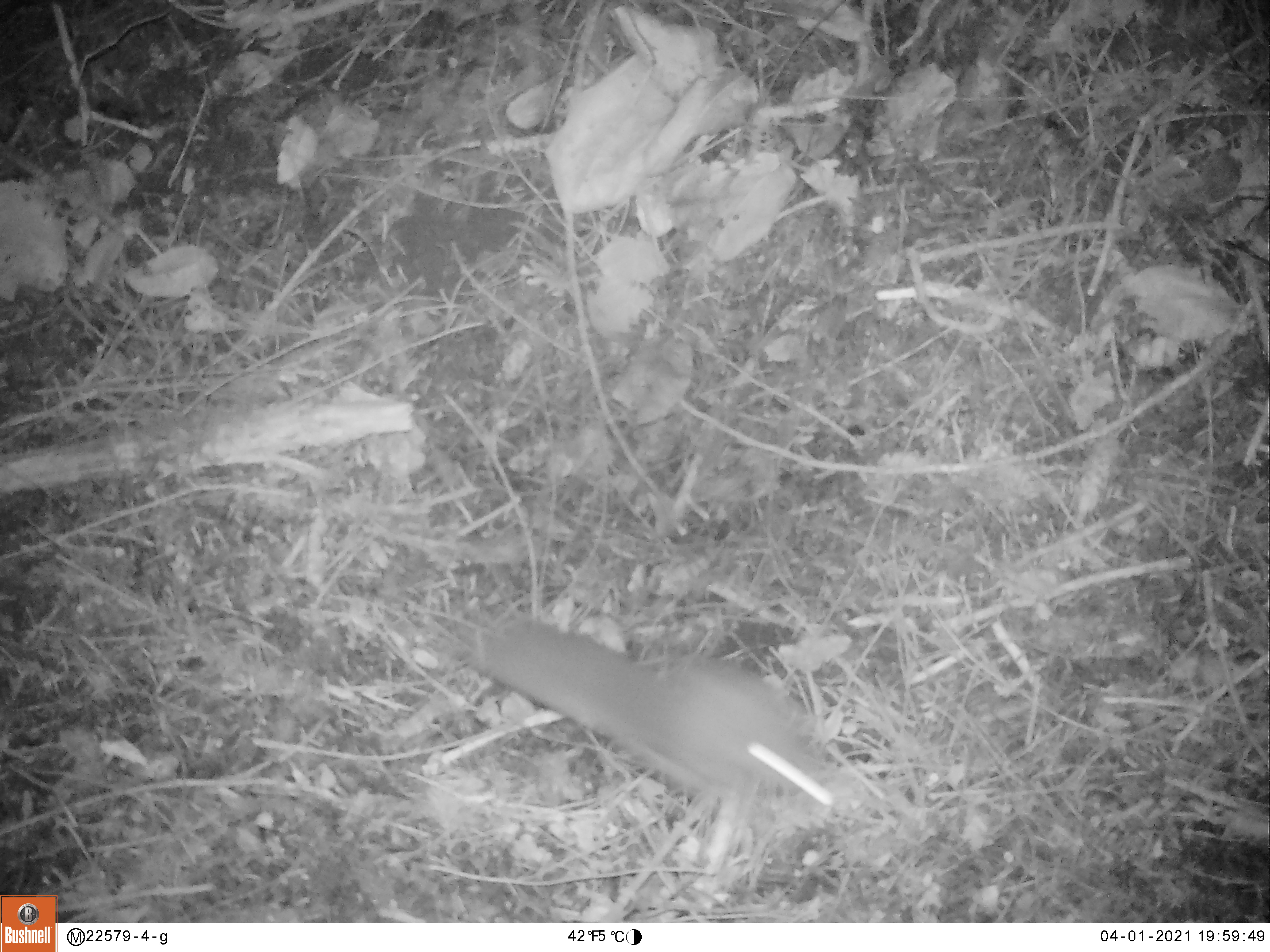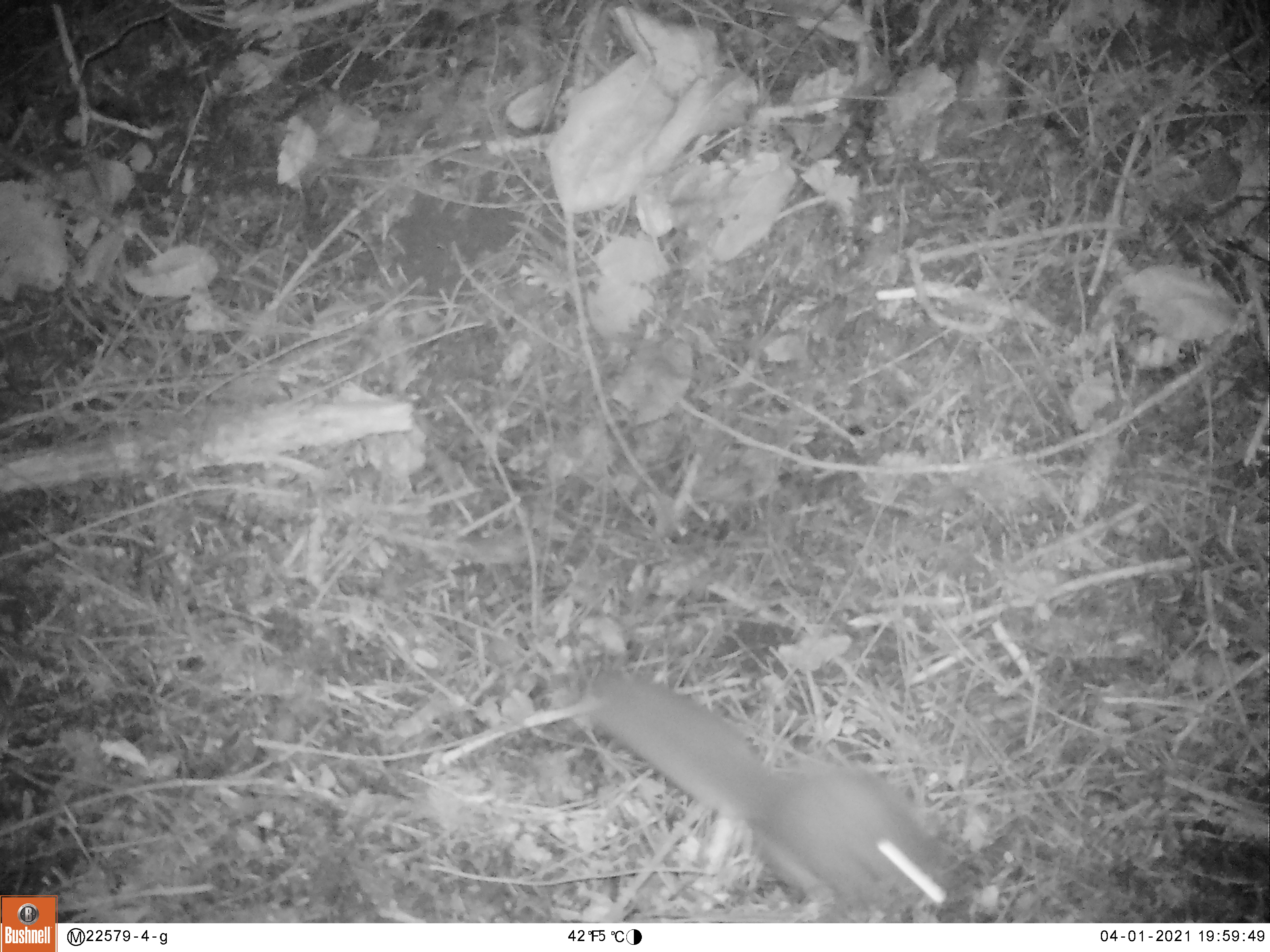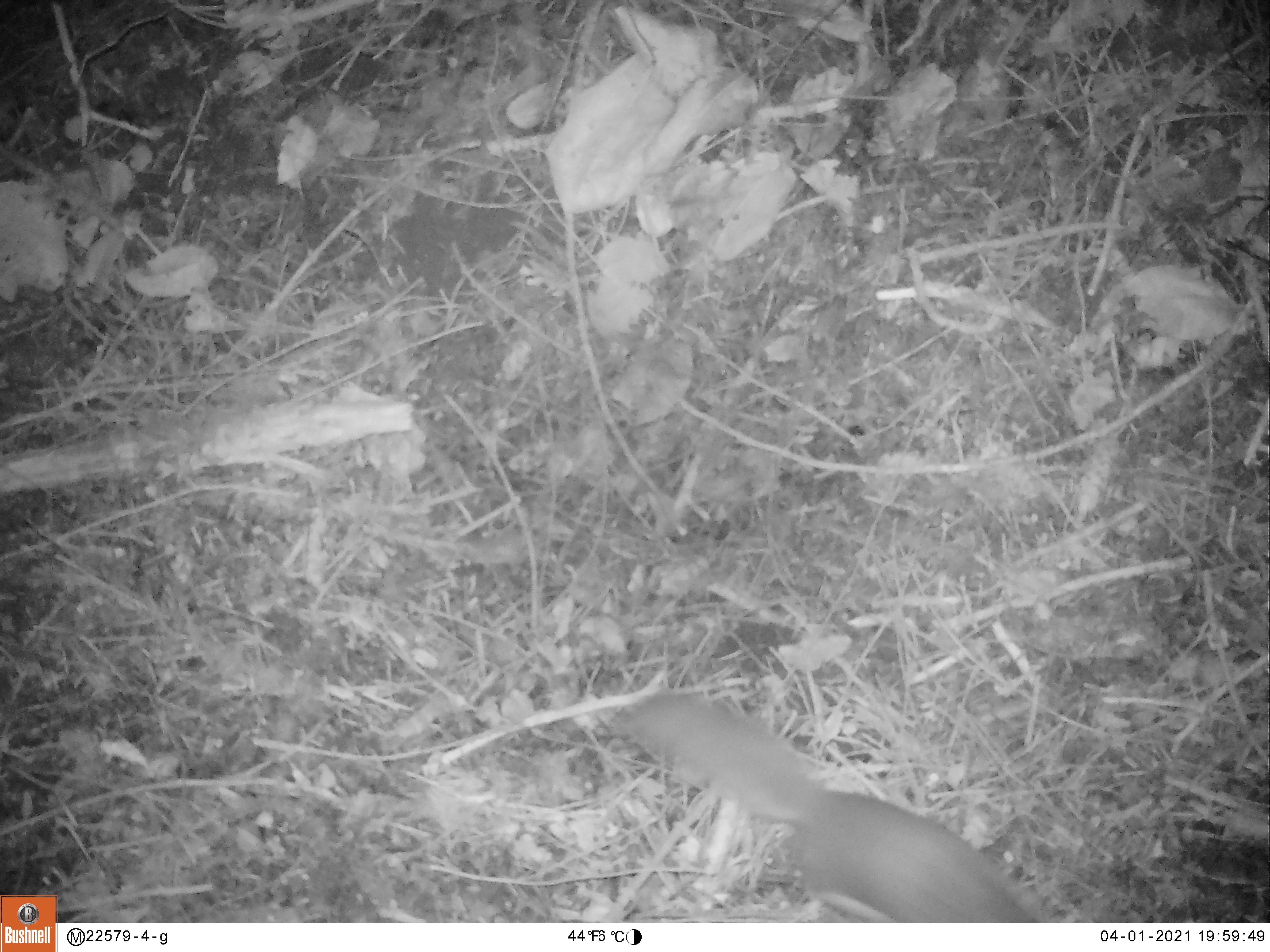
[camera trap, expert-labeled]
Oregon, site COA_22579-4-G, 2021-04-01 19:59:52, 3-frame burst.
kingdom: Animalia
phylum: Chordata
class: Mammalia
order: Rodentia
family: Sciuridae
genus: Glaucomys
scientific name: Glaucomys oregonensis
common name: humboldt's flying squirrel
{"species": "humboldt's flying squirrel (Glaucomys oregonensis)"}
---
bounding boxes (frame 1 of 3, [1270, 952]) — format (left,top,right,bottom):
humboldt's flying squirrel: (457,610,871,827)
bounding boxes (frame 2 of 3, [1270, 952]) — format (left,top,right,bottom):
humboldt's flying squirrel: (591,664,957,909)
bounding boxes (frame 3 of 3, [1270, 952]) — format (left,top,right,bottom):
humboldt's flying squirrel: (617,687,1030,920)